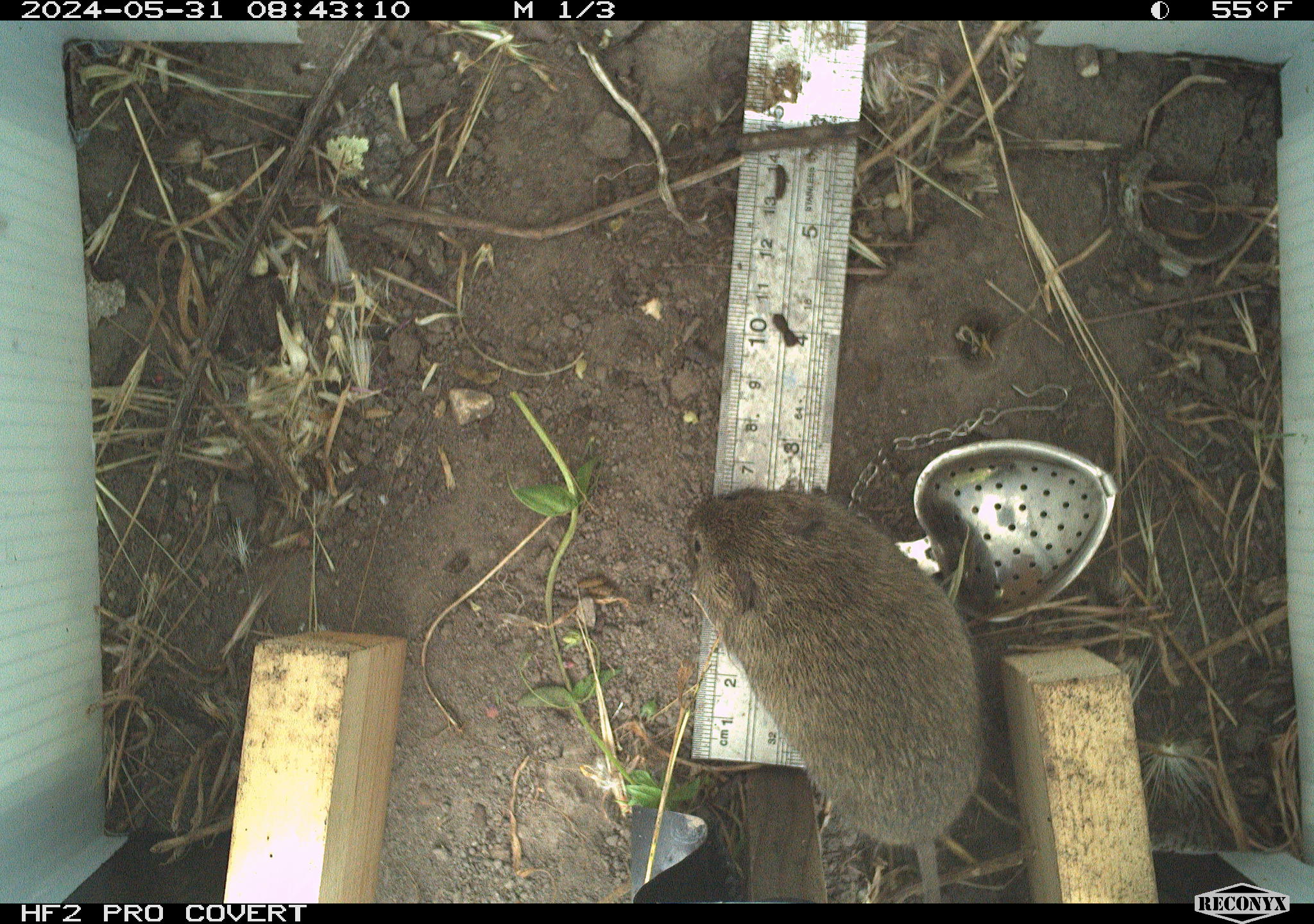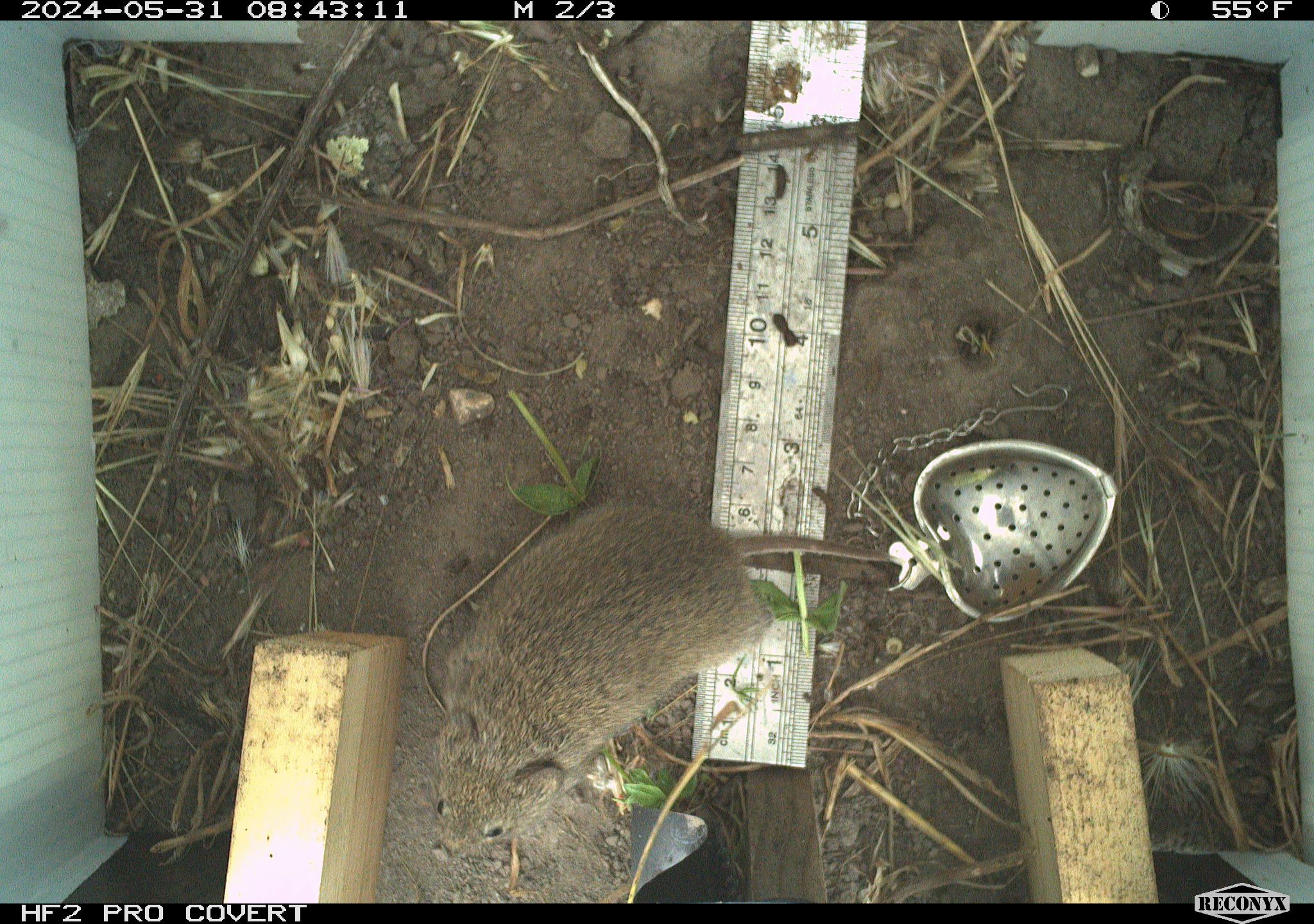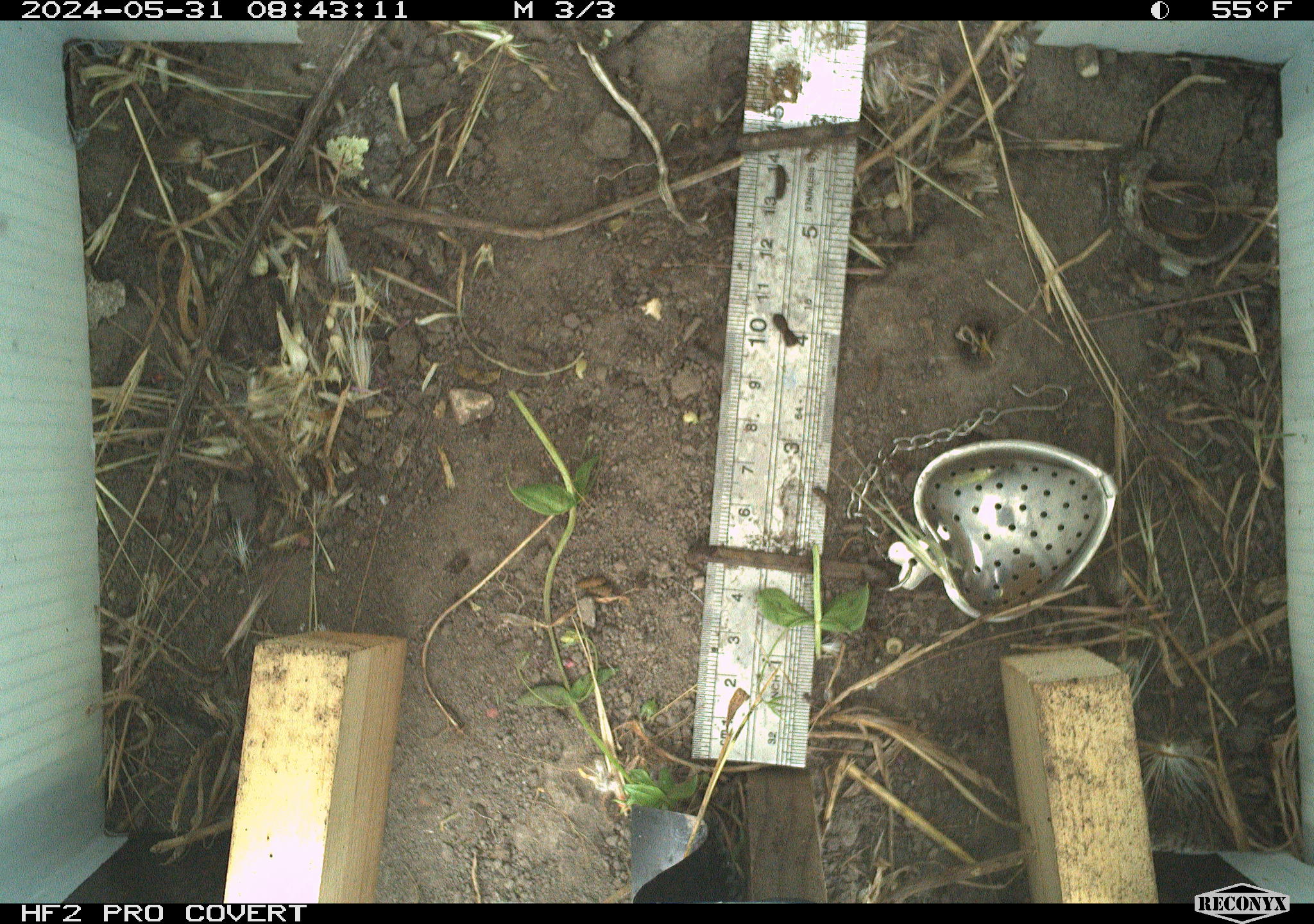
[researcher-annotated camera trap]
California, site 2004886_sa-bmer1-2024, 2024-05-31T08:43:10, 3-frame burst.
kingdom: Animalia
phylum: Chordata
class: Mammalia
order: Rodentia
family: Cricetidae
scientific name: Arvicolinae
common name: voles, lemmings, and muskrats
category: arvicolinae subfamily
Arvicolinae subfamily (voles, lemmings, and muskrats) (Arvicolinae).